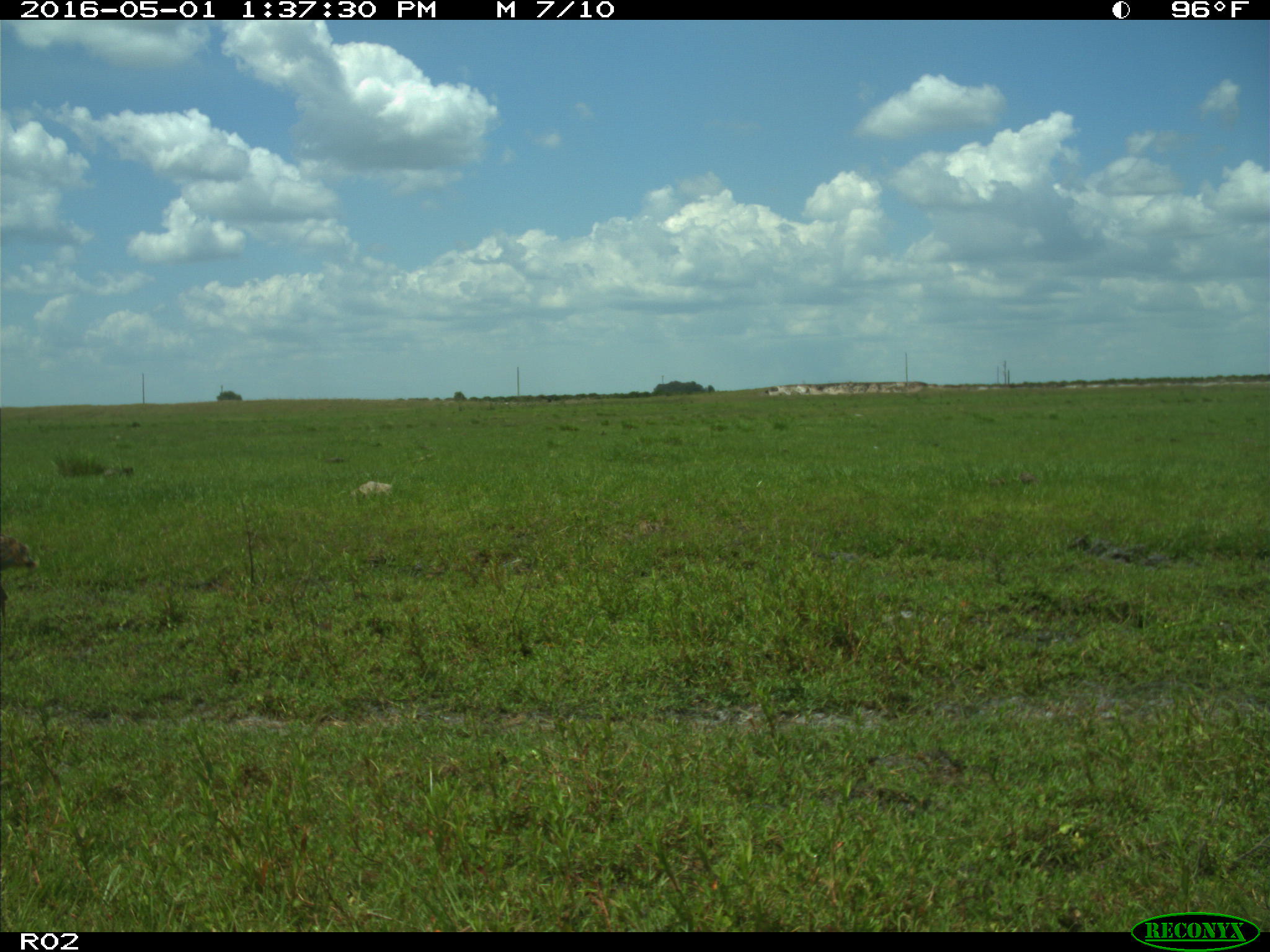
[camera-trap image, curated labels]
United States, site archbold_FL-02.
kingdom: Animalia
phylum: Chordata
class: Aves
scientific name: Aves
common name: birds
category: unidentified bird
Unidentified bird (birds) (Aves).